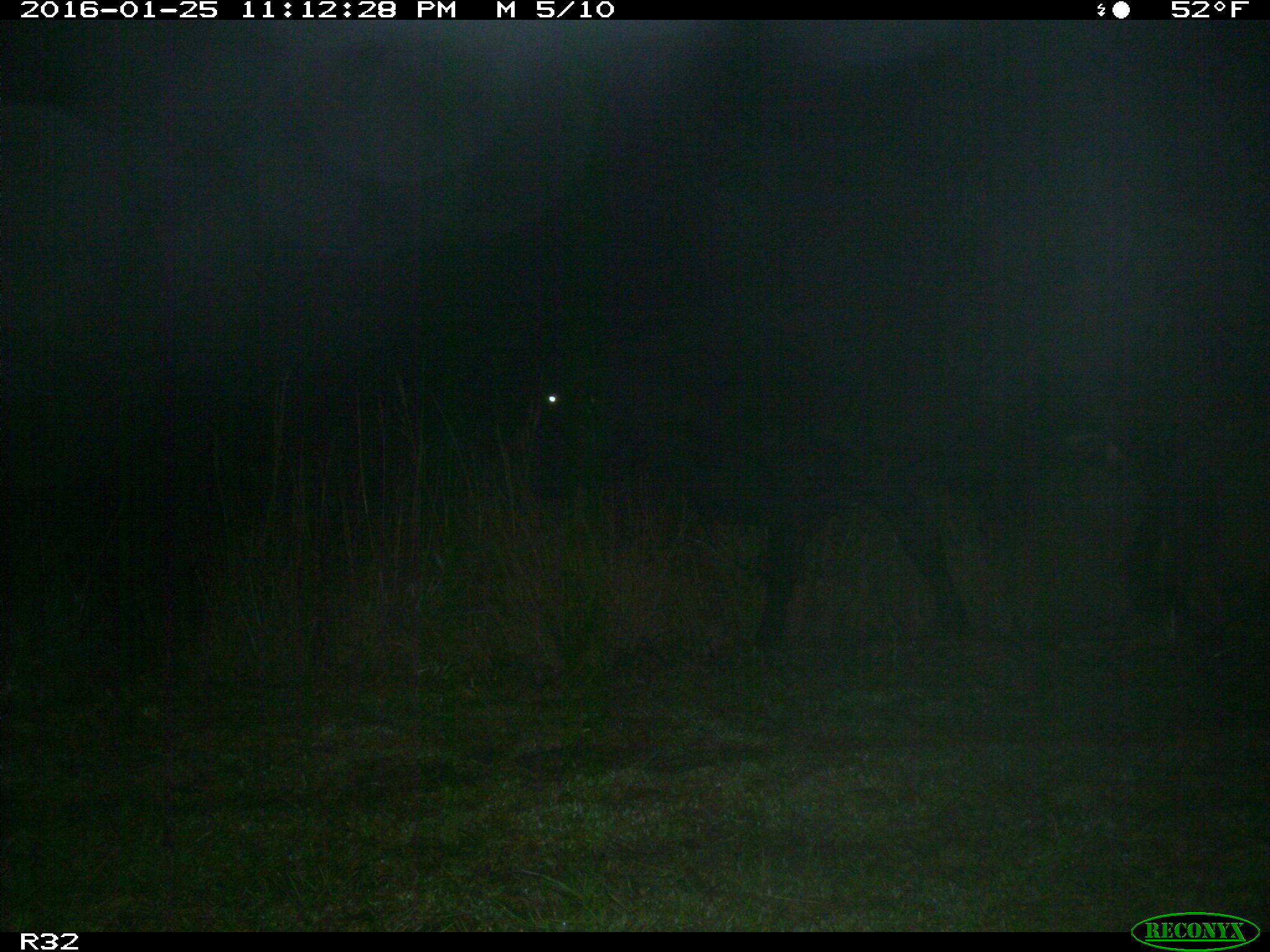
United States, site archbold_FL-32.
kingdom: Animalia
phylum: Chordata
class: Mammalia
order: Artiodactyla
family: Bovidae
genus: Bos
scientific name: Bos taurus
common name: domestic cow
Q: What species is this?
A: Bos taurus (domestic cow).